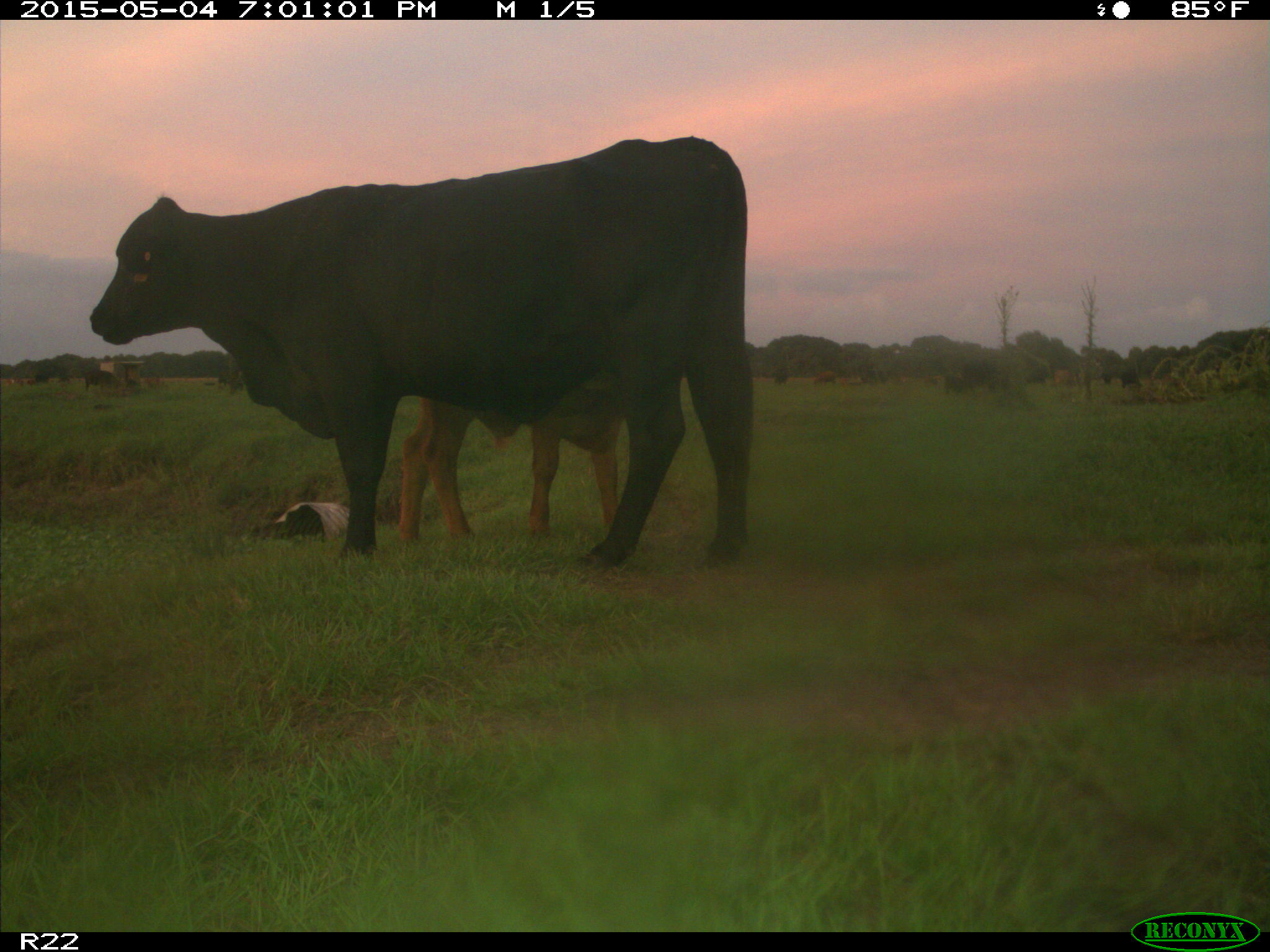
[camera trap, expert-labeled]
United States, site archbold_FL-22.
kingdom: Animalia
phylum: Chordata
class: Mammalia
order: Artiodactyla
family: Bovidae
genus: Bos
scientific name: Bos taurus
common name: domestic cow